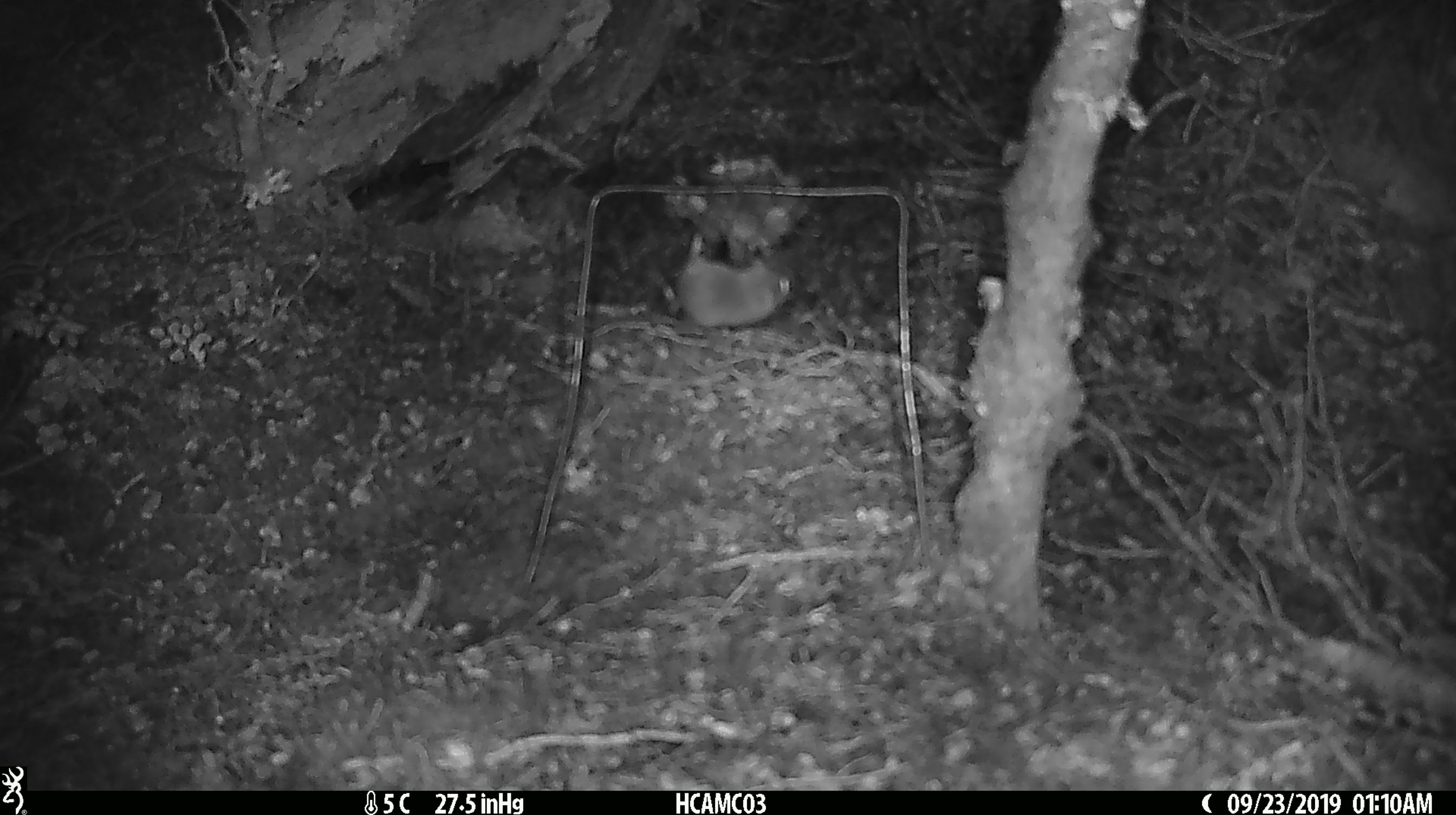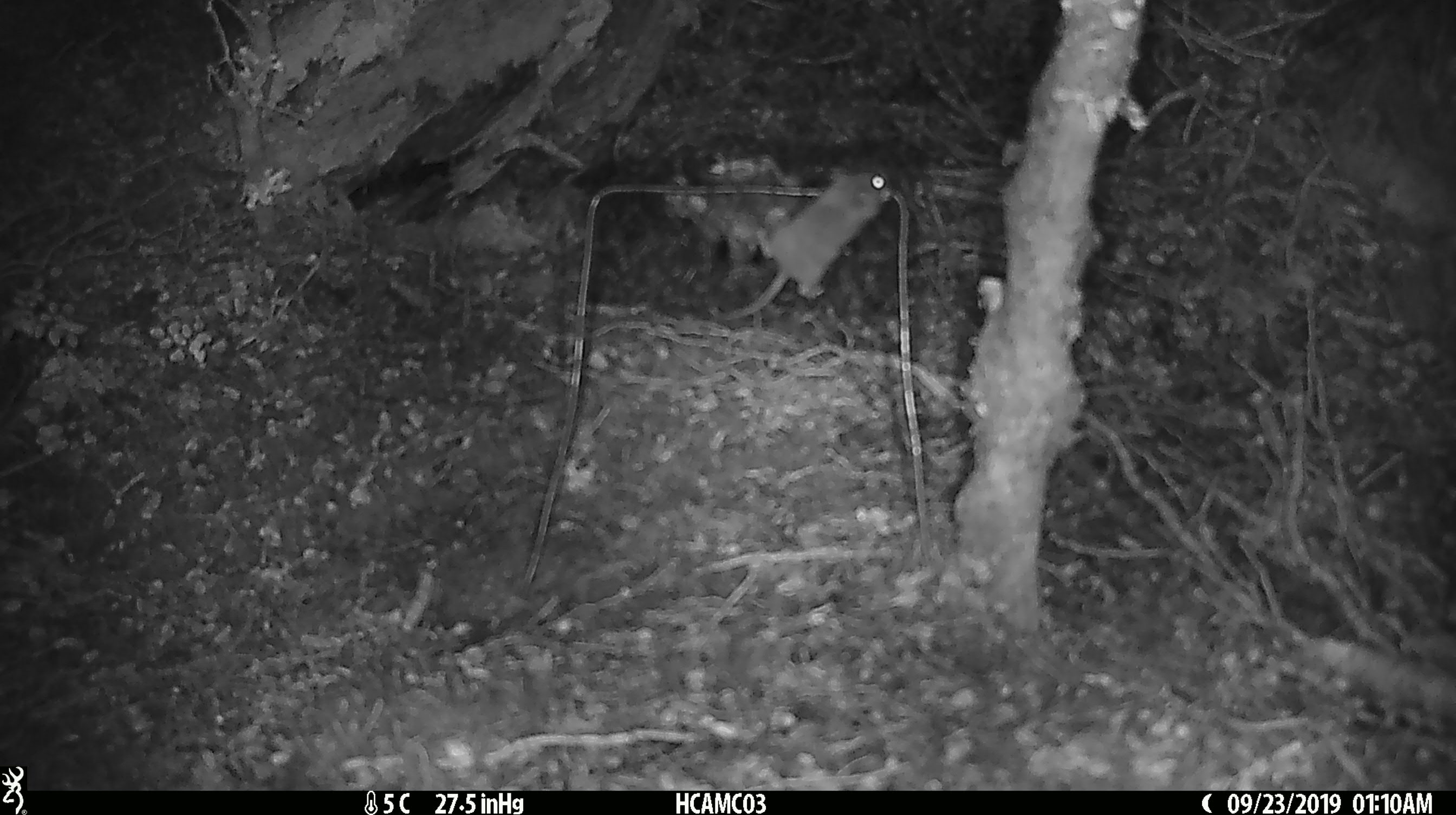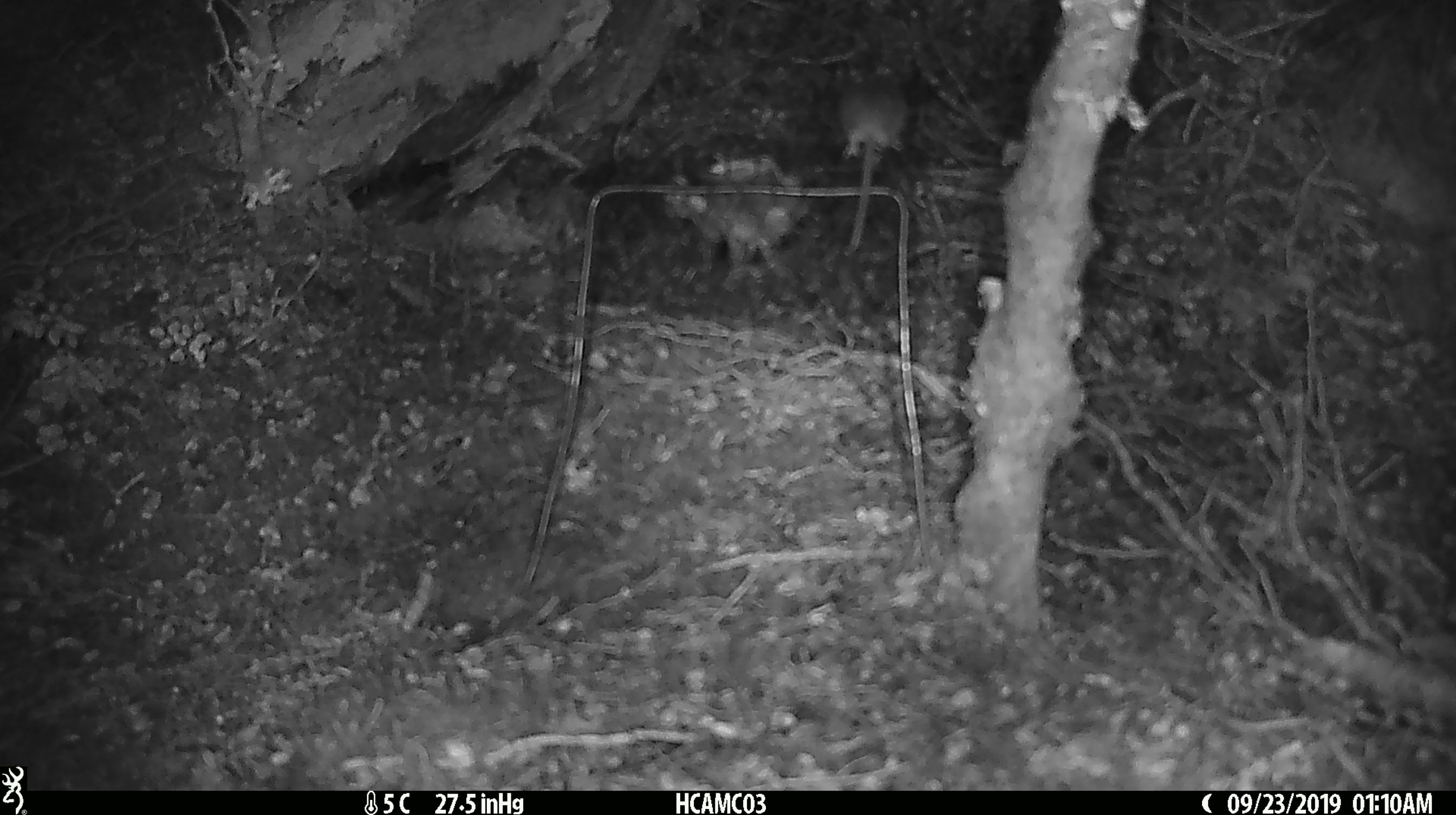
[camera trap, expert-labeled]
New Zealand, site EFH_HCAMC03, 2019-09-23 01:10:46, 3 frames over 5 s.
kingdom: Animalia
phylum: Chordata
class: Mammalia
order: Rodentia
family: Muridae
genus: Mus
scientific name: Mus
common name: mouse